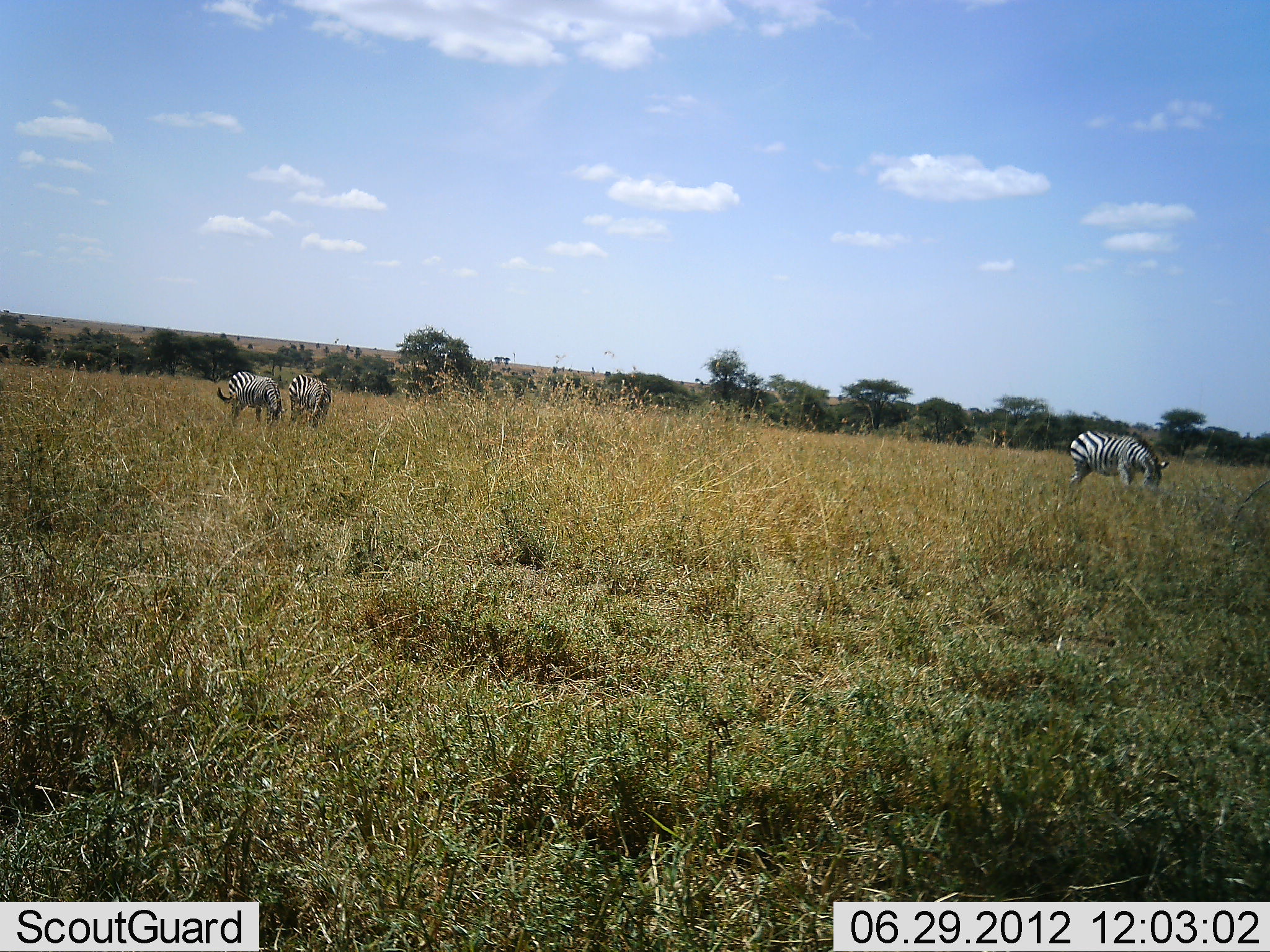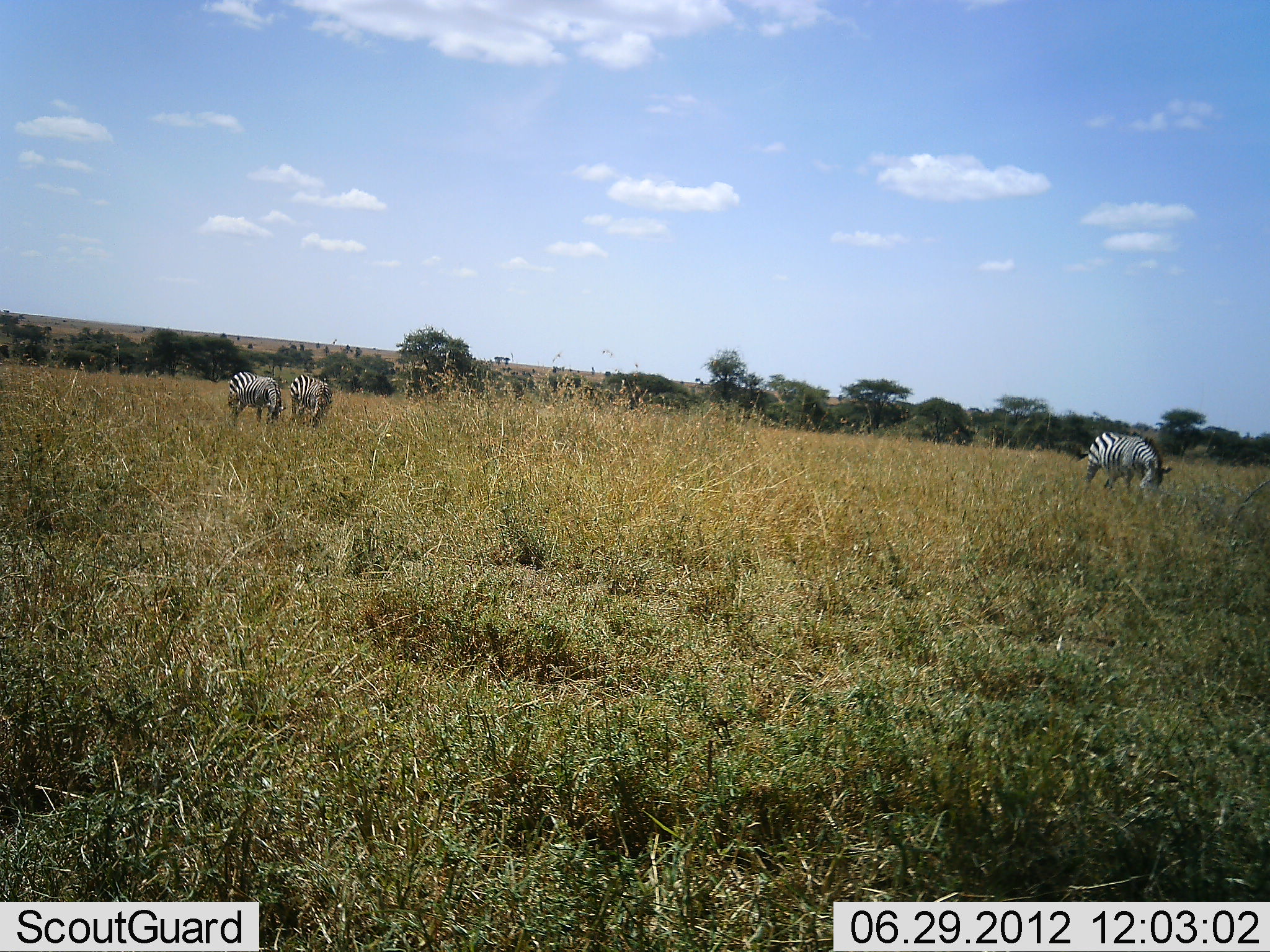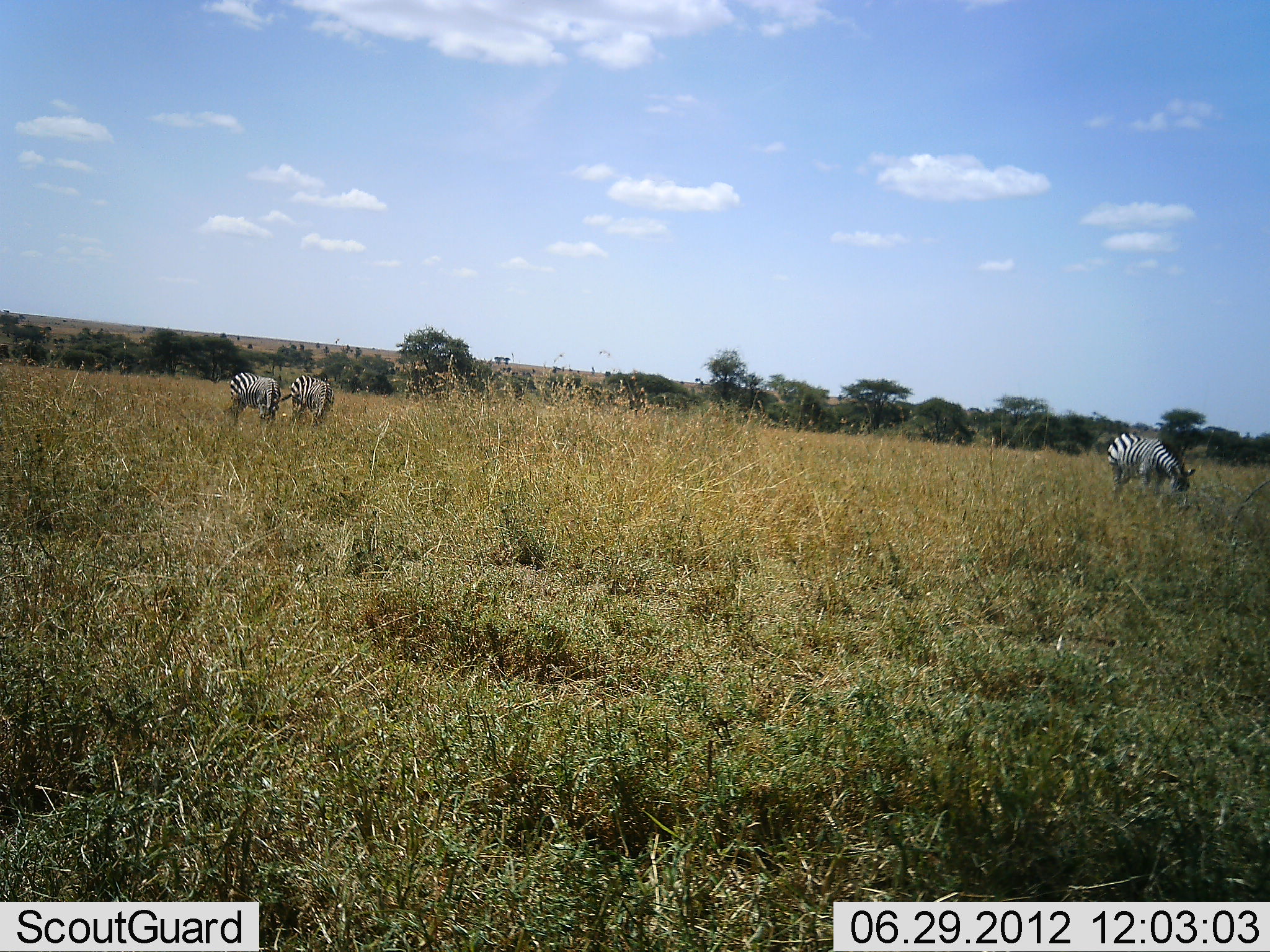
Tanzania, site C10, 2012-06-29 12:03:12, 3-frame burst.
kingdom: Animalia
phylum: Chordata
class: Mammalia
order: Perissodactyla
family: Equidae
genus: Equus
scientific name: Equus quagga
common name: plains zebra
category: zebra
Zebra (plains zebra) (Equus quagga), count 3. Behavior (volunteer vote fractions): standing 60%, resting 0%, moving 0%, interacting 10%. Young present (vote fraction): 0%. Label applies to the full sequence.